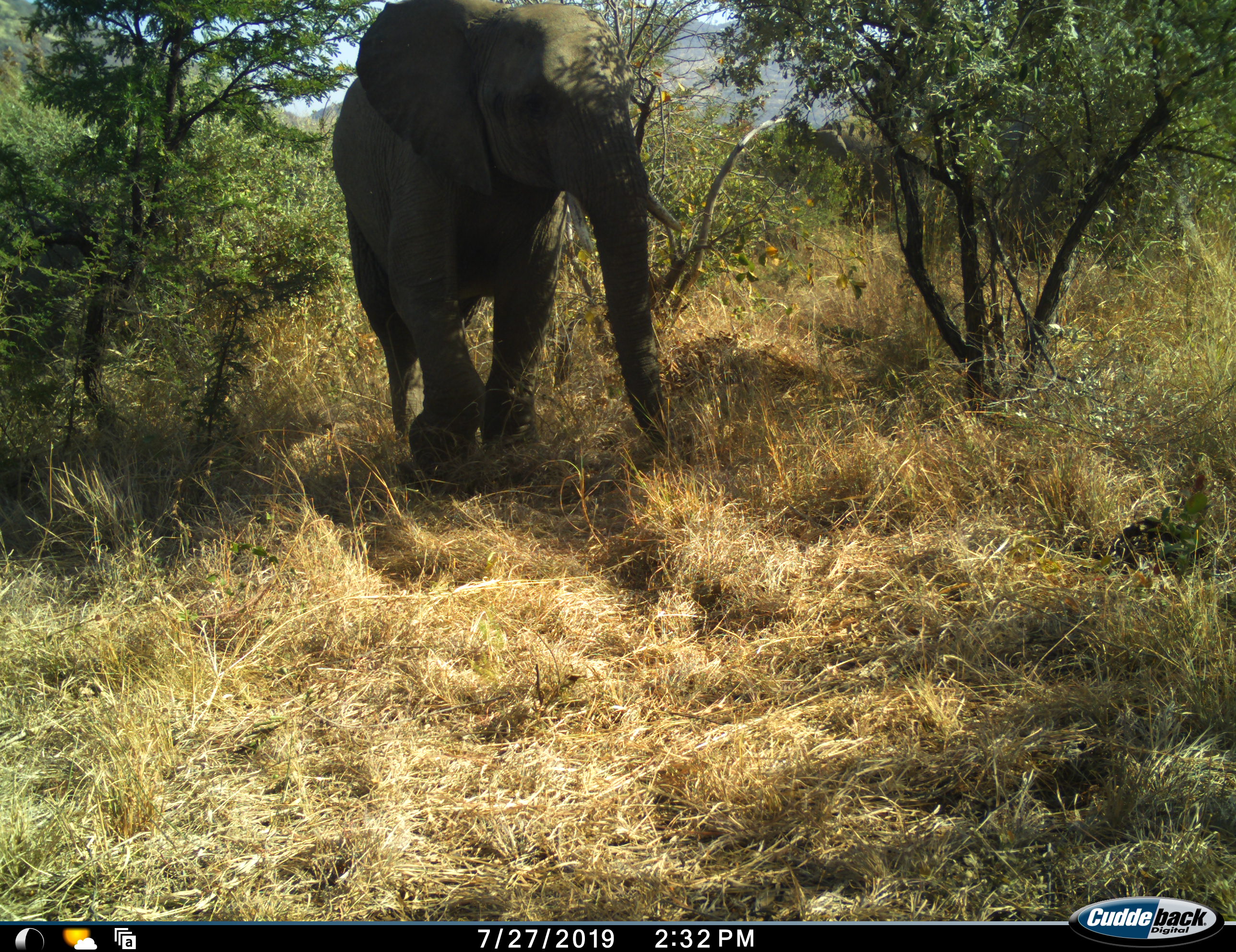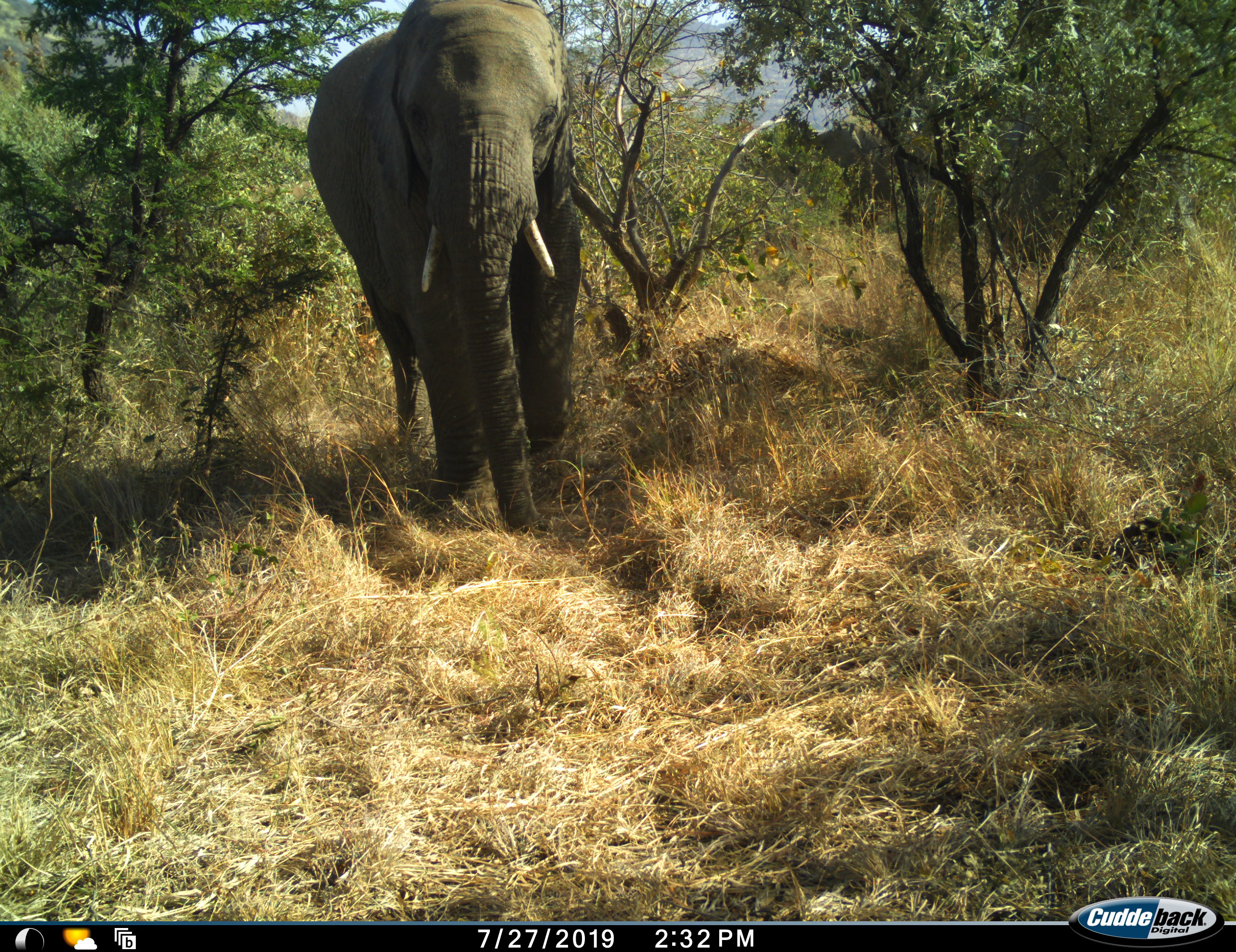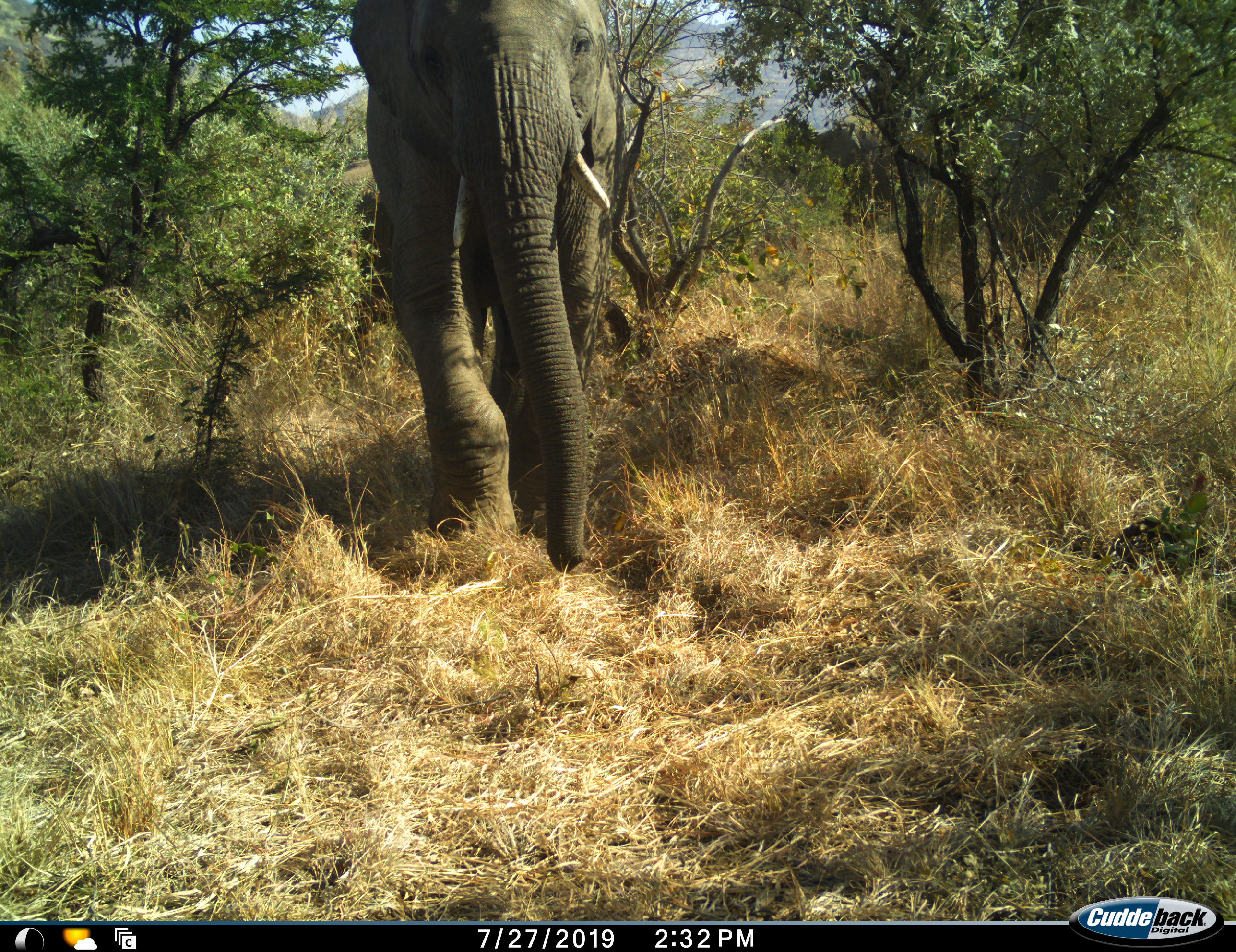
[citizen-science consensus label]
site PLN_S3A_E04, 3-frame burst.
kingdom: Animalia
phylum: Chordata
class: Mammalia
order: Proboscidea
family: Elephantidae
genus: Loxodonta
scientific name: Loxodonta africana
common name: african bush elephant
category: elephant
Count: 1.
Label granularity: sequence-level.